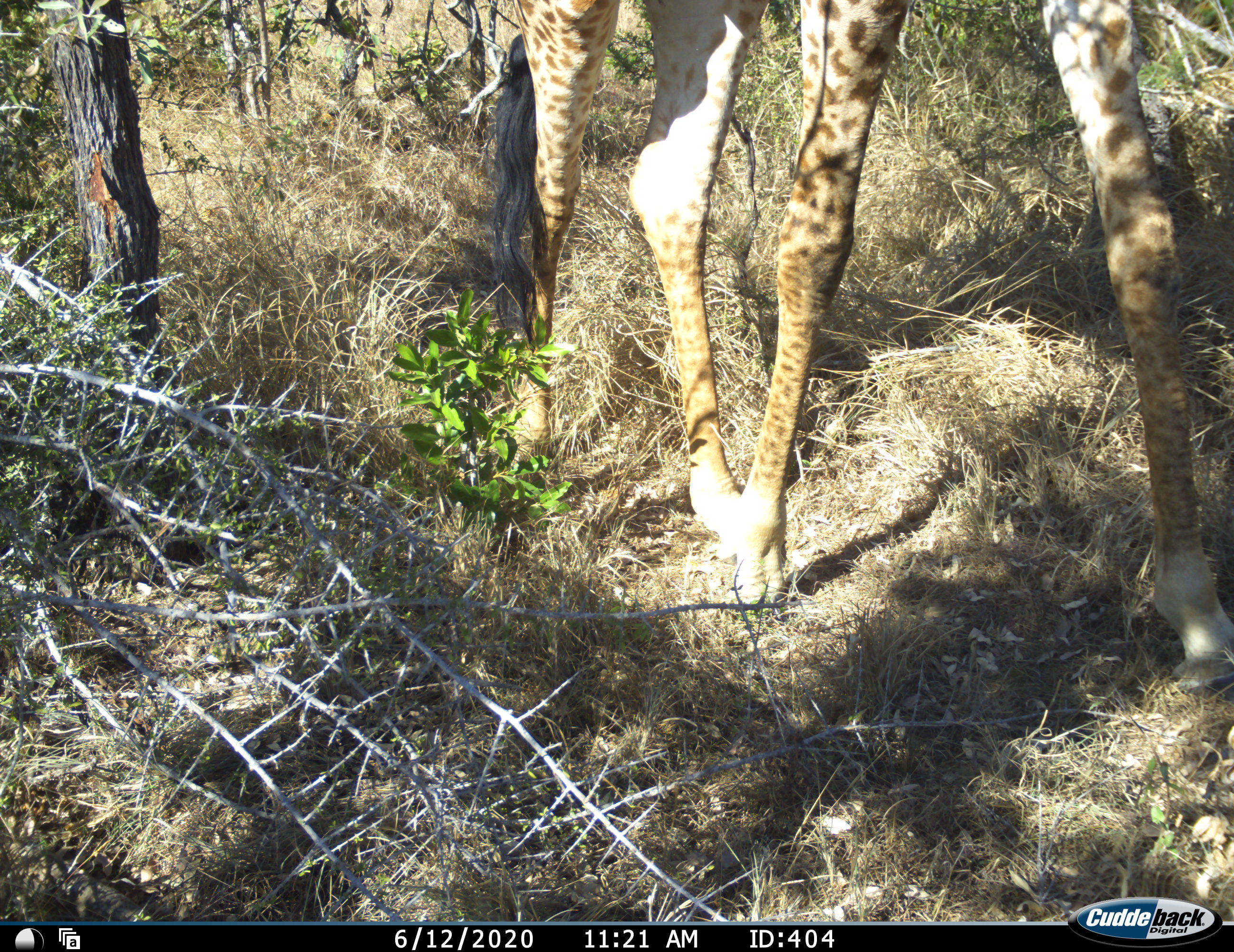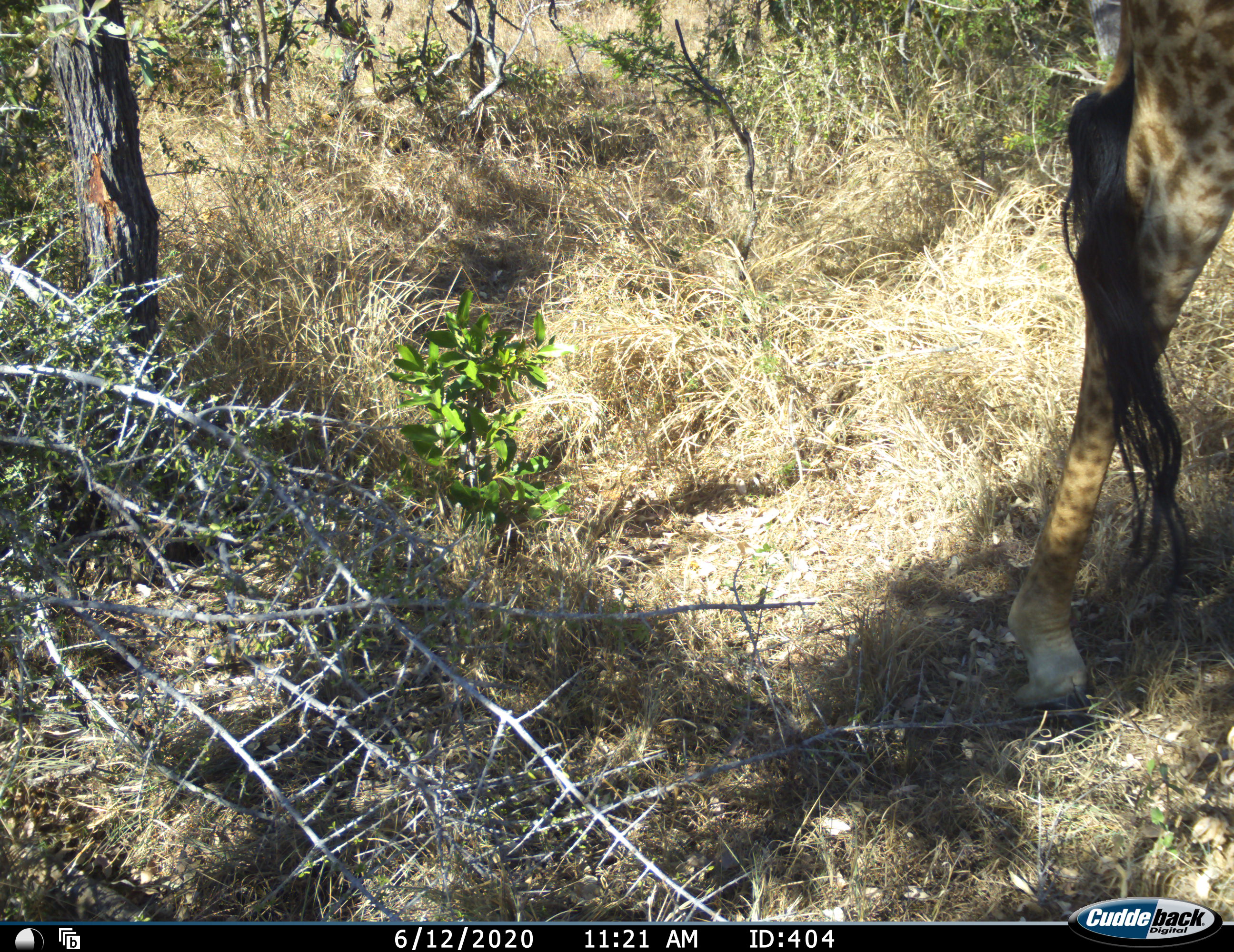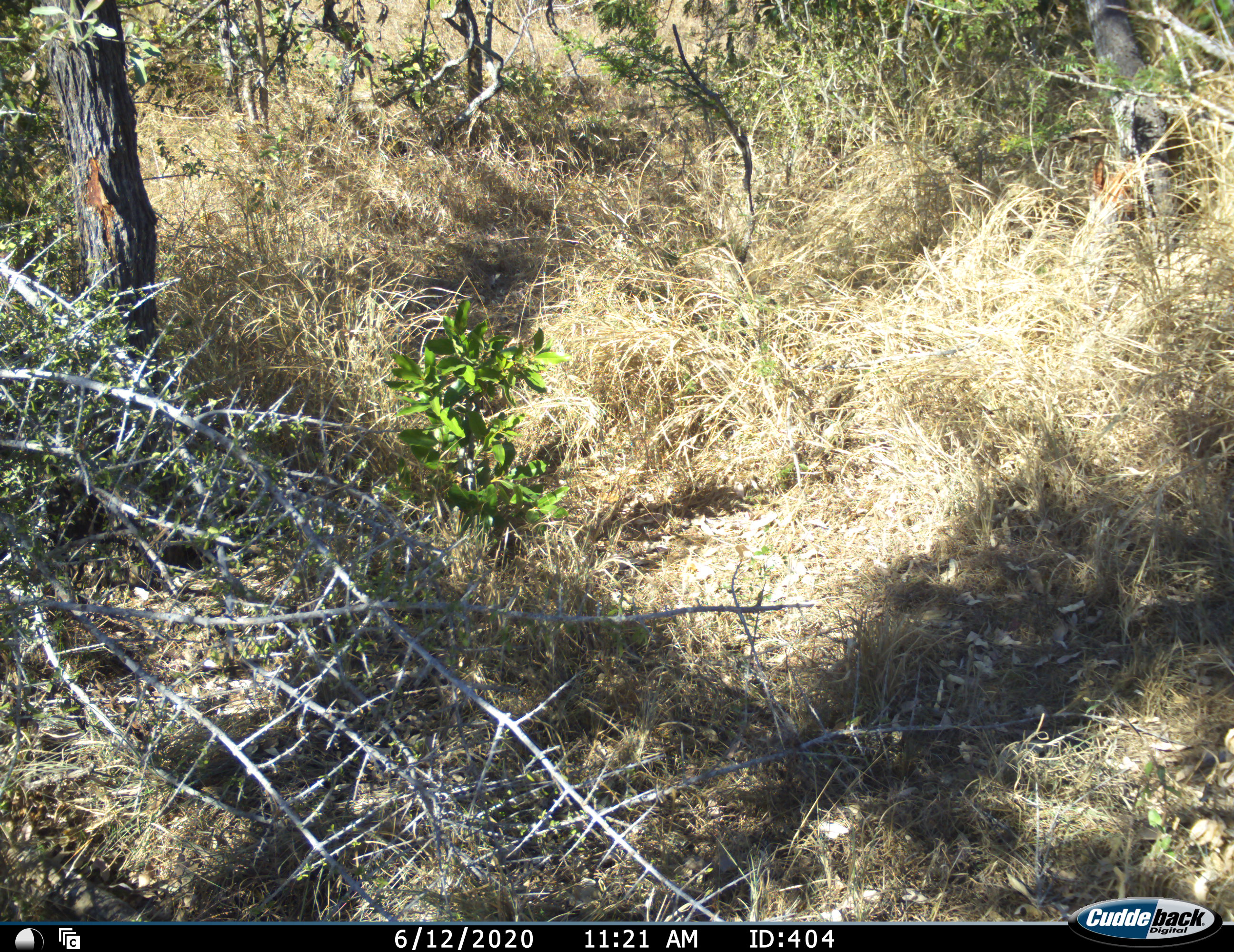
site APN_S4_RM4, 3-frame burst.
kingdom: Animalia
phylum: Chordata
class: Mammalia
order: Artiodactyla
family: Giraffidae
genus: Giraffa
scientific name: Giraffa camelopardalis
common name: giraffe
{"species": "giraffe (Giraffa camelopardalis)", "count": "1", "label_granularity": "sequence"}